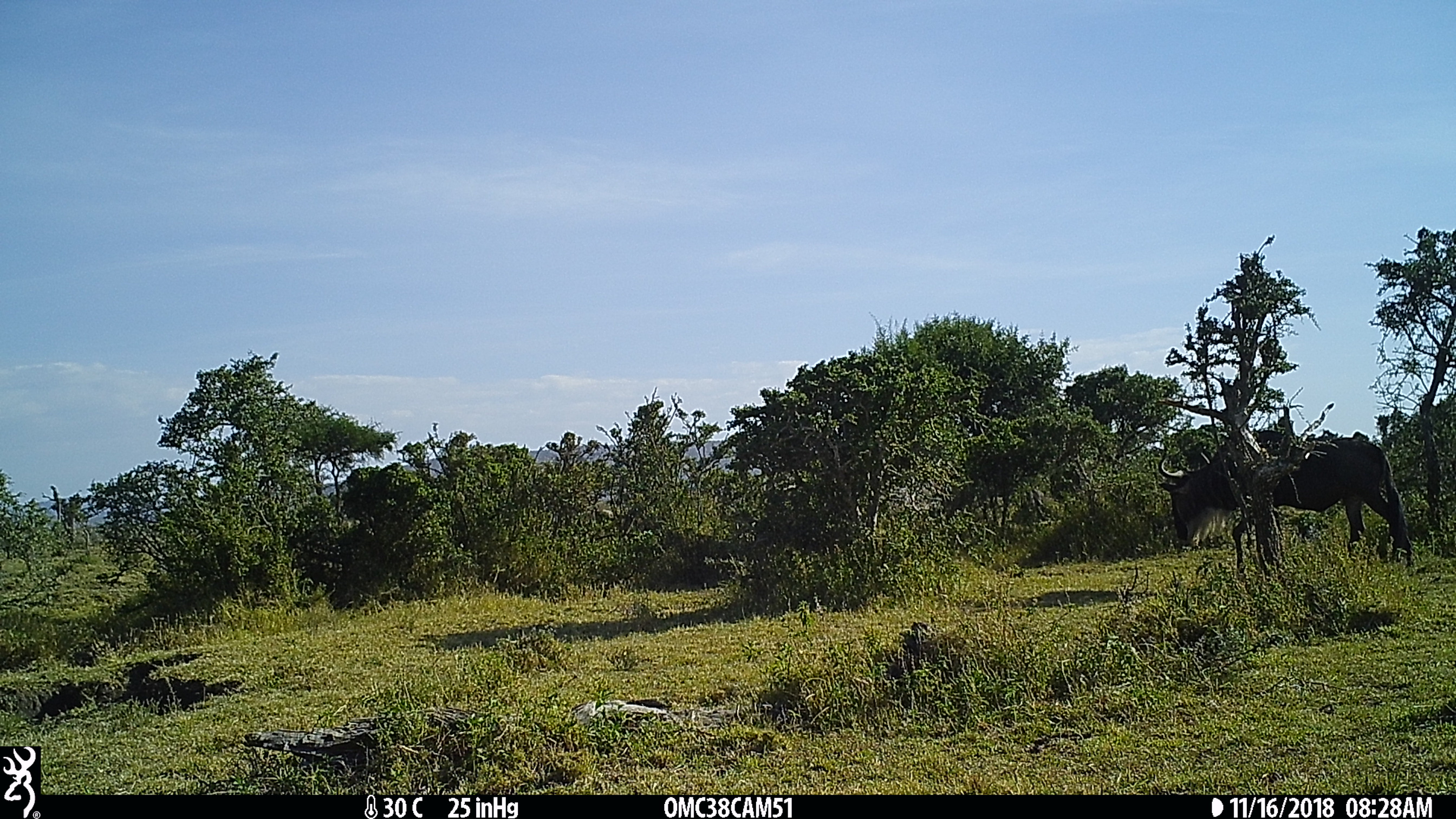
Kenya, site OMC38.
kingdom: Animalia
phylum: Chordata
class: Mammalia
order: Artiodactyla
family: Bovidae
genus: Bos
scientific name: Bos taurus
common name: cattle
Cattle (Bos taurus).